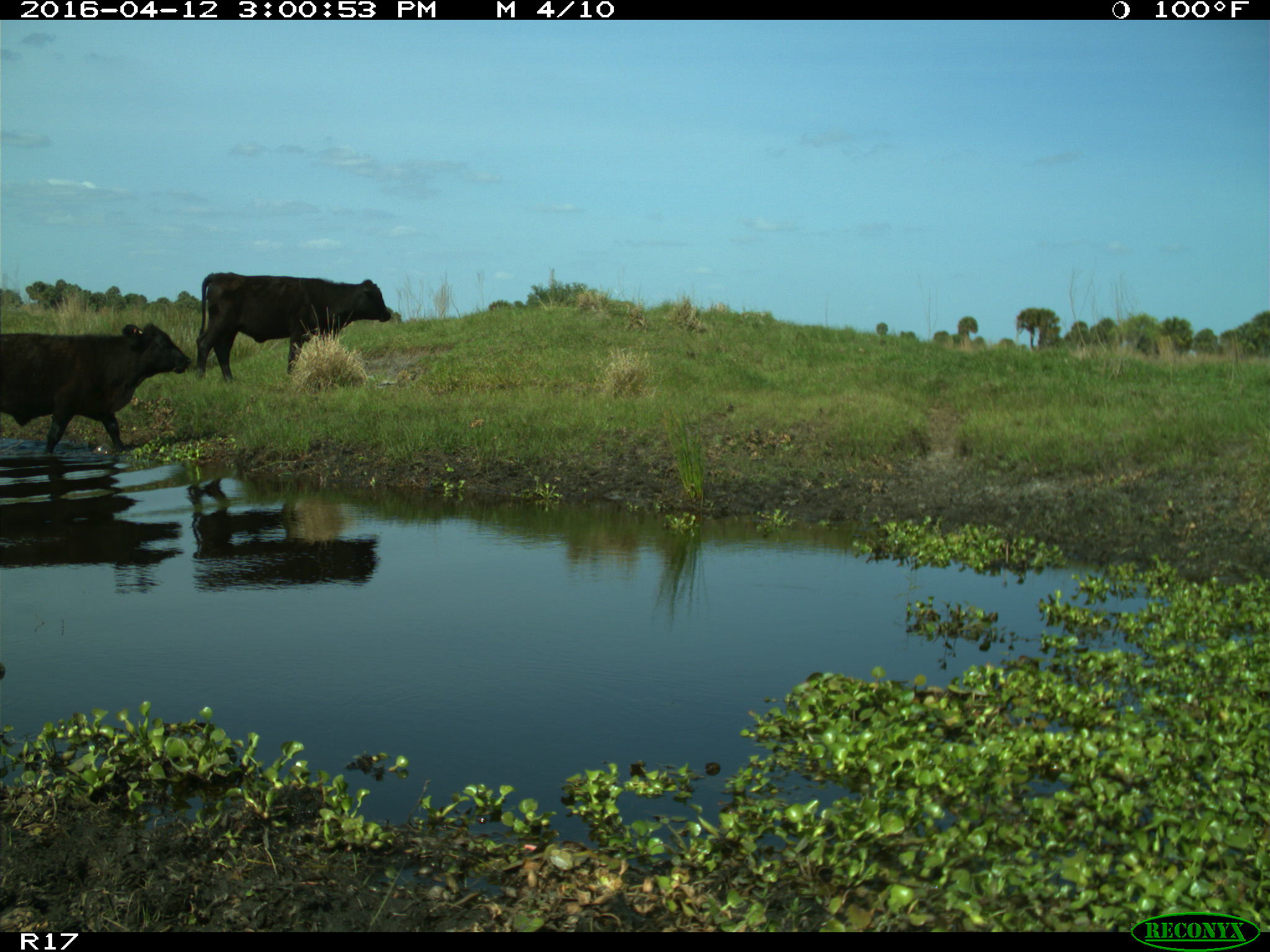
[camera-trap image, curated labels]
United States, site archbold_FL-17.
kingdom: Animalia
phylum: Chordata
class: Mammalia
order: Artiodactyla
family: Bovidae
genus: Bos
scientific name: Bos taurus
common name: domestic cow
Bos taurus (domestic cow).